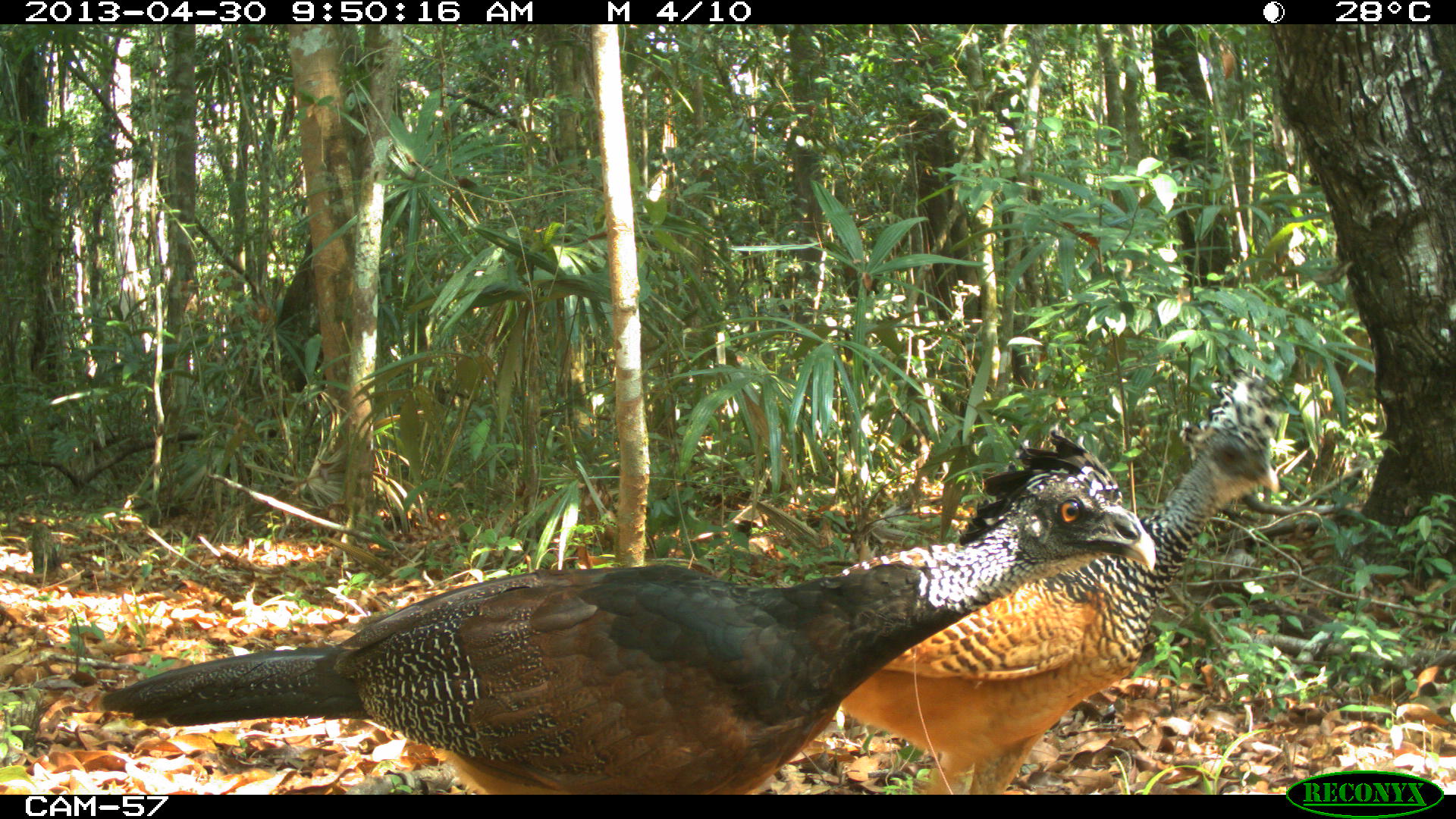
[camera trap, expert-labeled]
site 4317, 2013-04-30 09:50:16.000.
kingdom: Animalia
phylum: Chordata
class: Aves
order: Galliformes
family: Cracidae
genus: Crax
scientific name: Crax rubra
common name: great curassow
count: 2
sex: female